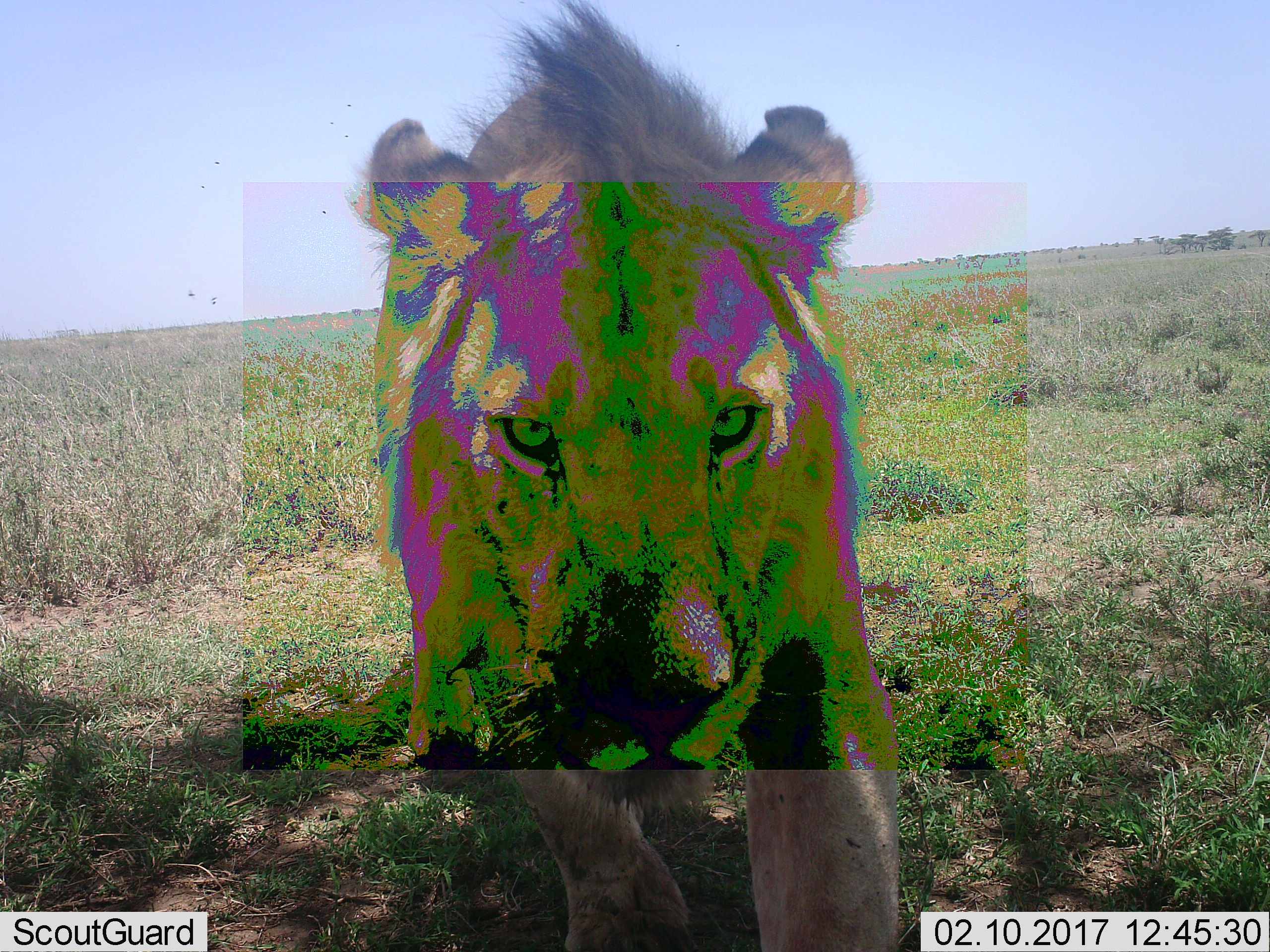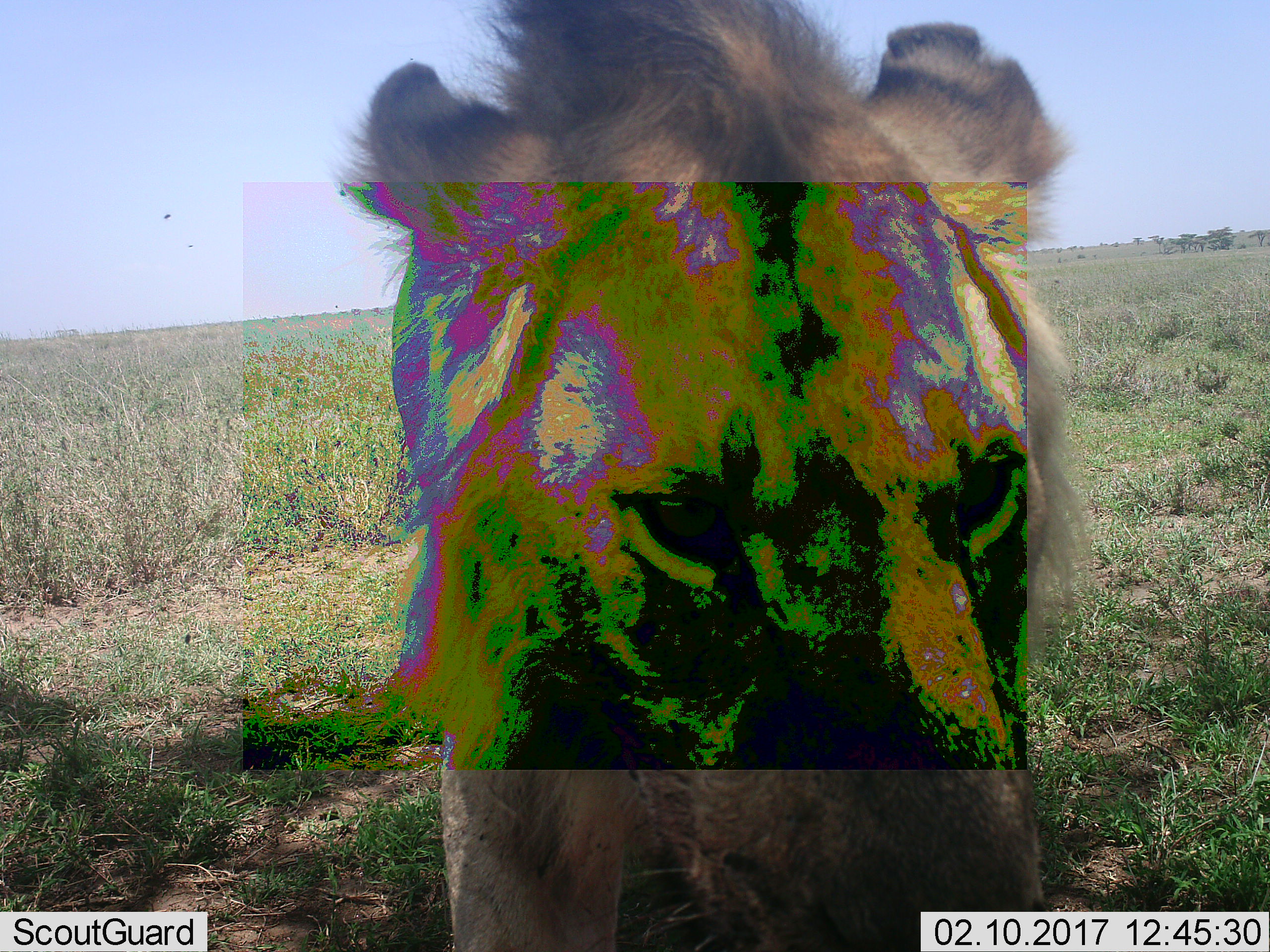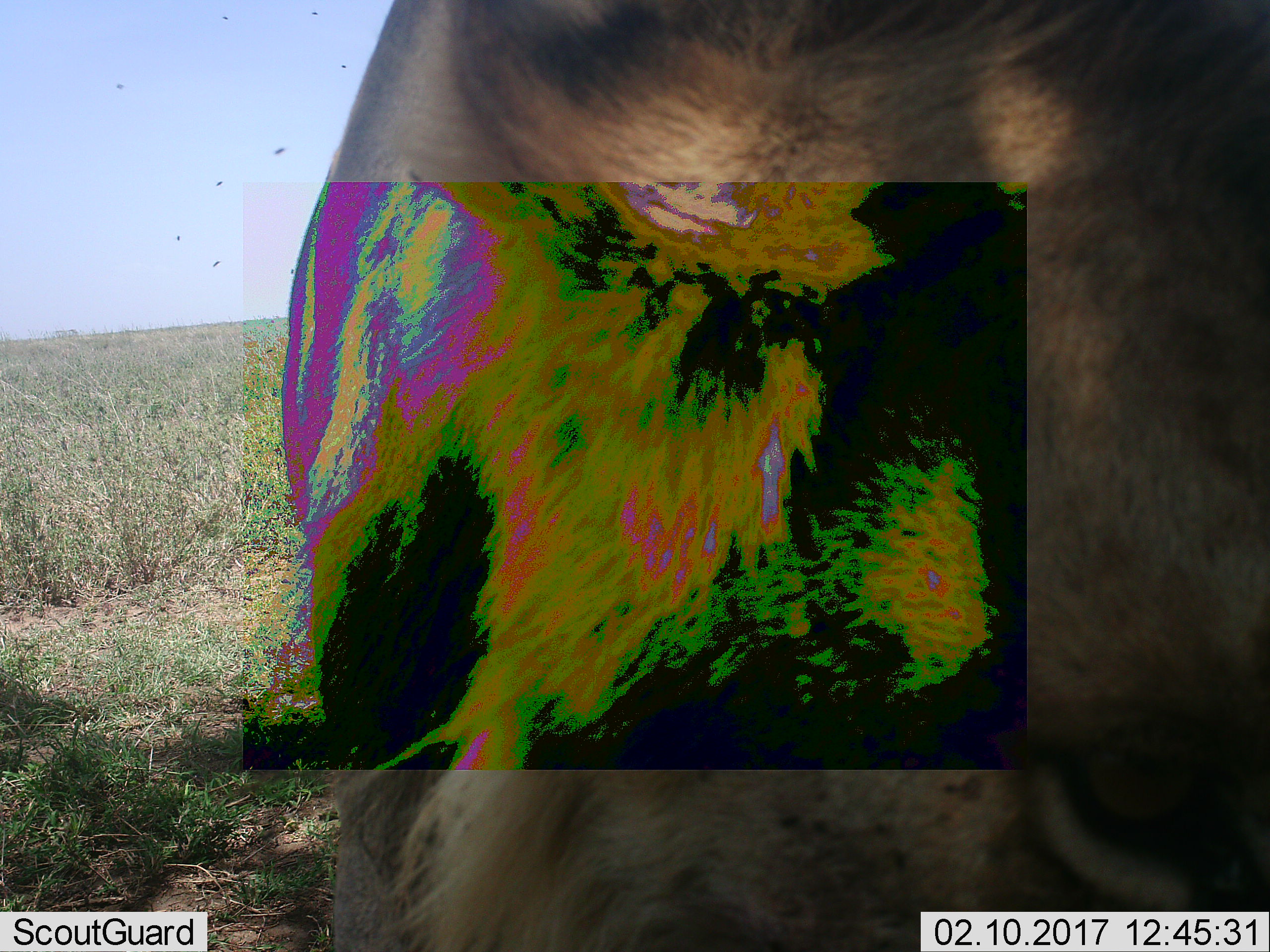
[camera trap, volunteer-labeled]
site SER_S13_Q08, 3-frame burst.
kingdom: Animalia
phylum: Chordata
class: Mammalia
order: Carnivora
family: Felidae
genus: Panthera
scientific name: Panthera leo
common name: lion male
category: lionmale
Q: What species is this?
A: Lionmale (lion male) (Panthera leo).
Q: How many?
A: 1.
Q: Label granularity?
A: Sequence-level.